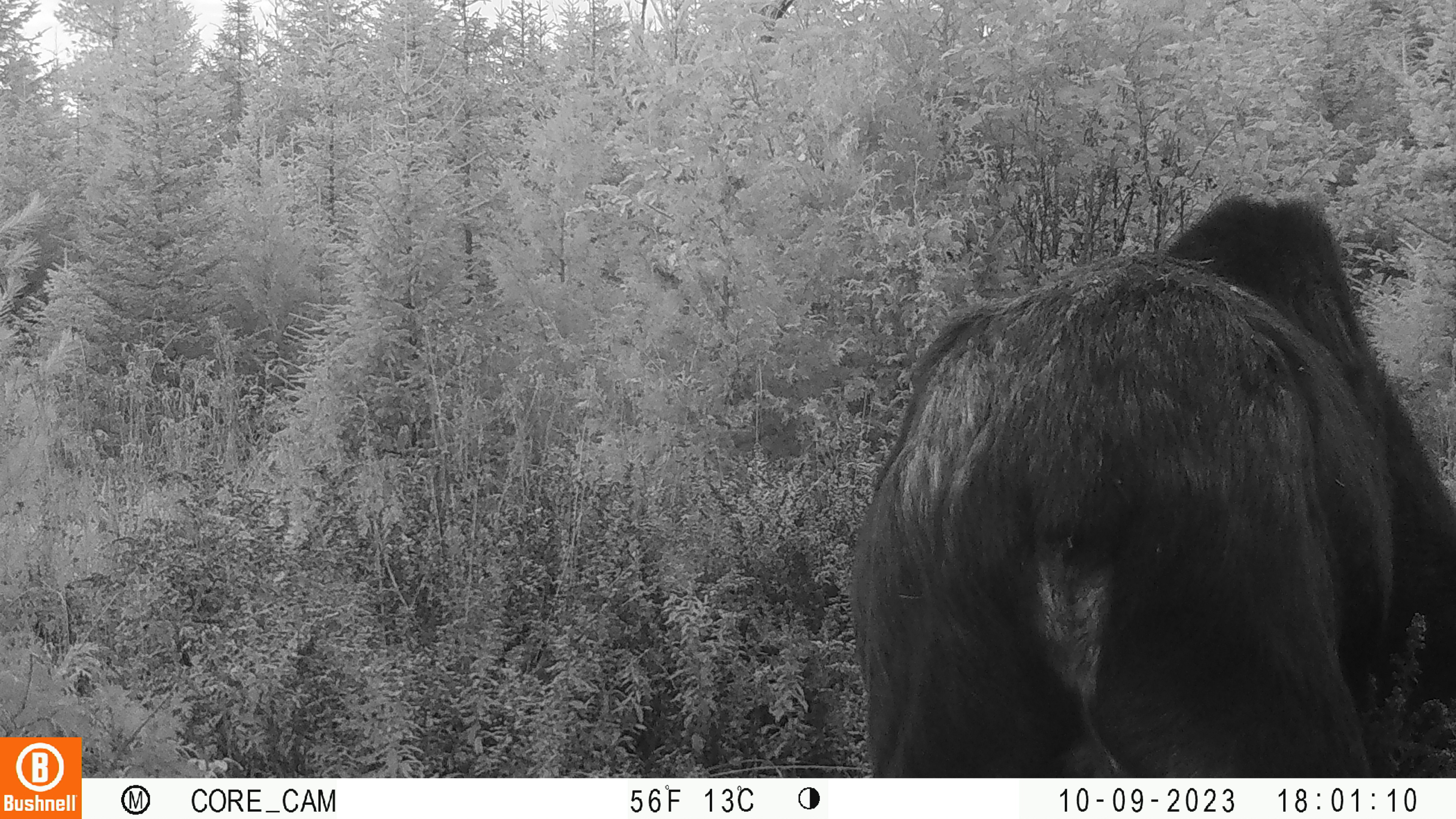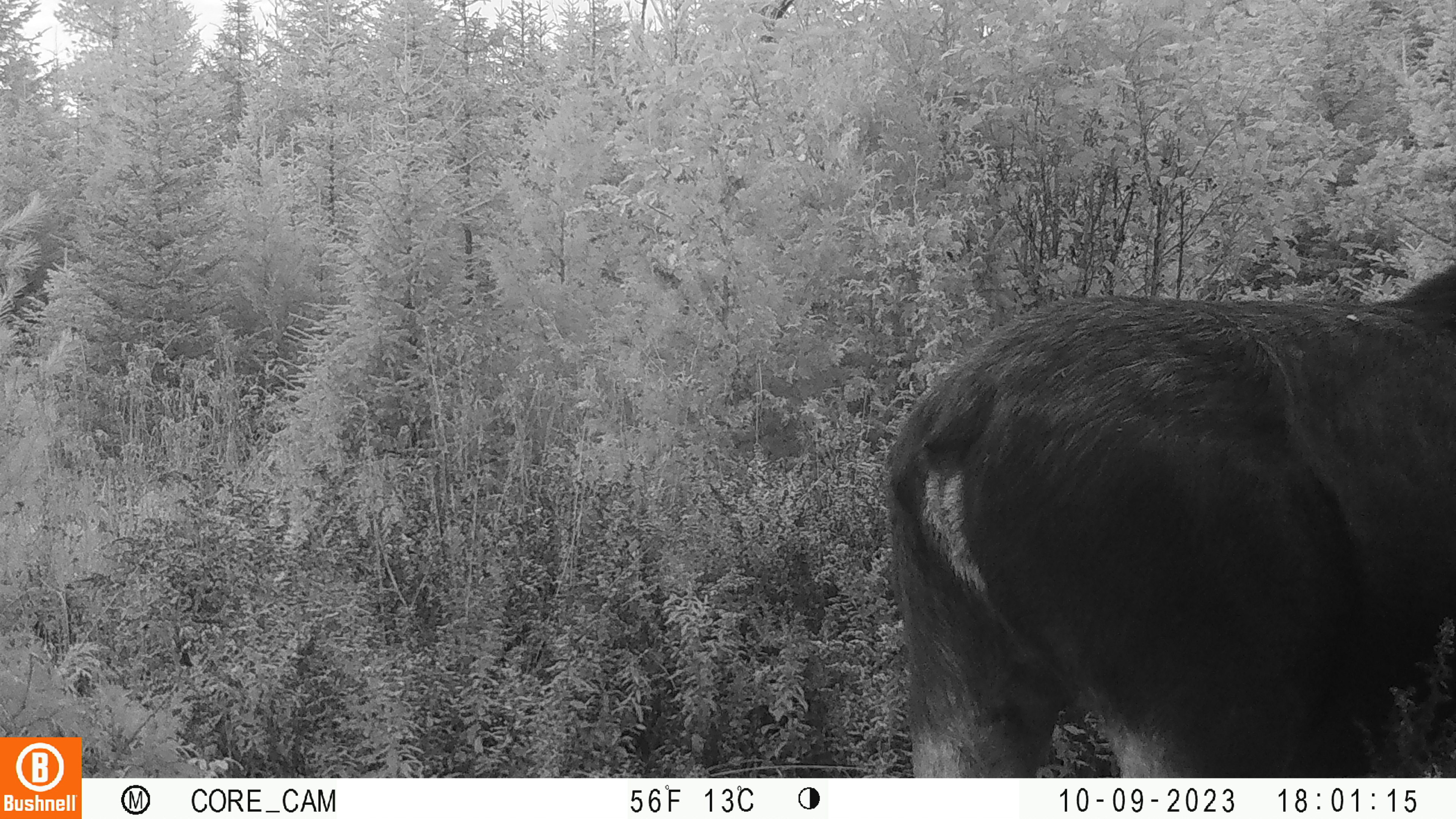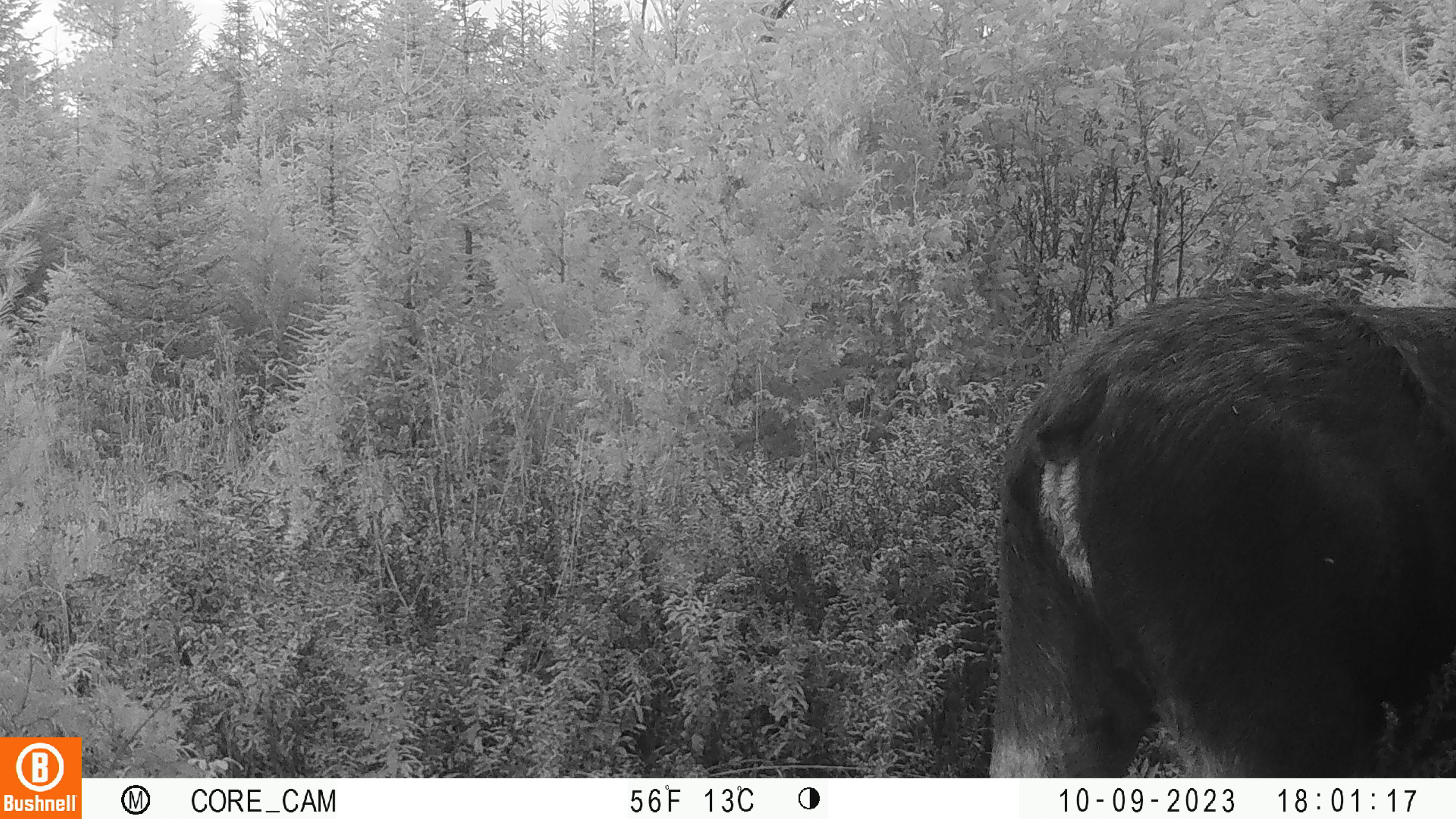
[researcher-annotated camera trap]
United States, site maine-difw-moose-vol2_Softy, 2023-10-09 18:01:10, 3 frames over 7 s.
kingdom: Animalia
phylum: Chordata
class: Mammalia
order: Artiodactyla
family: Cervidae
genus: Alces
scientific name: Alces alces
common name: moose